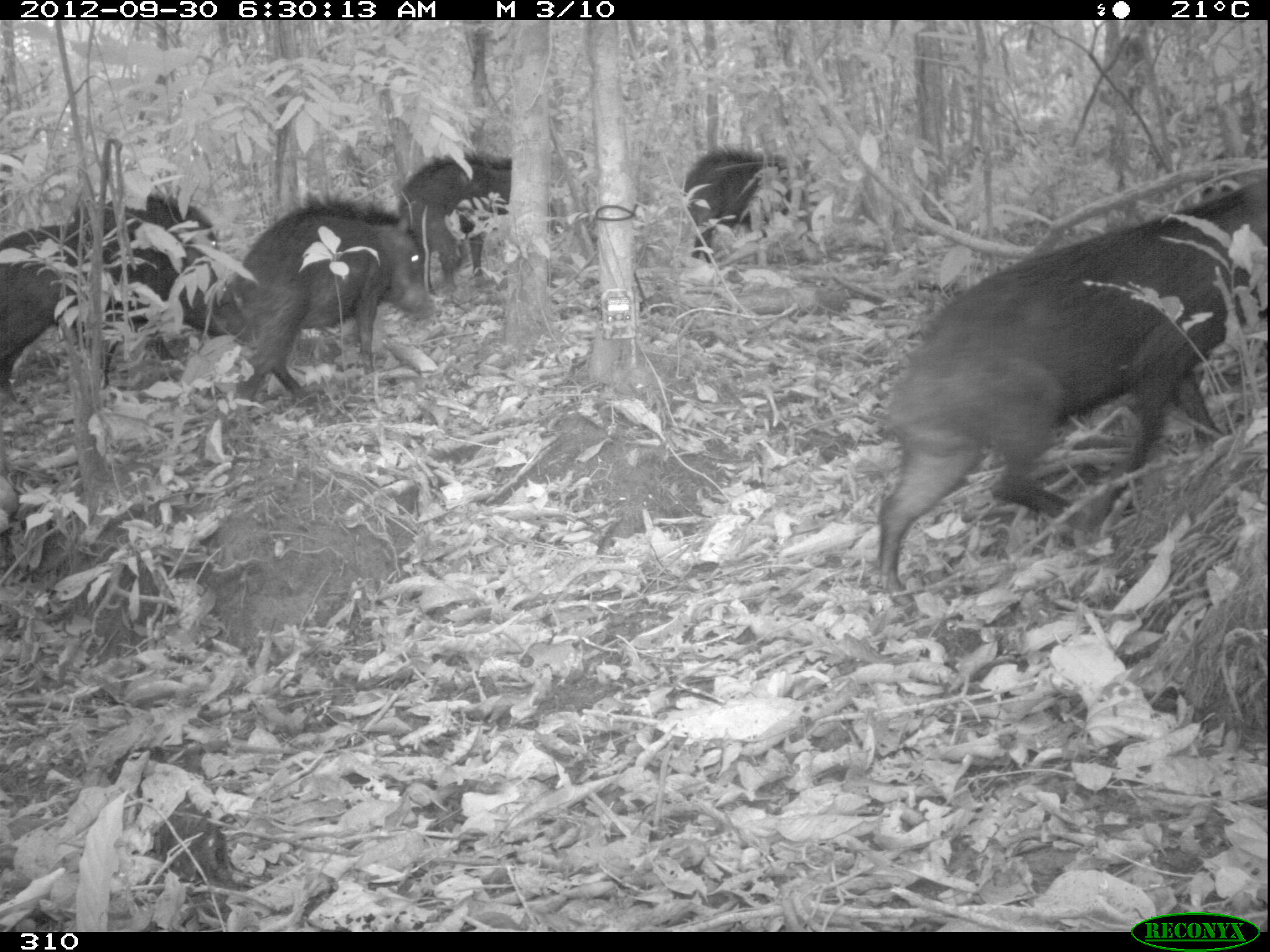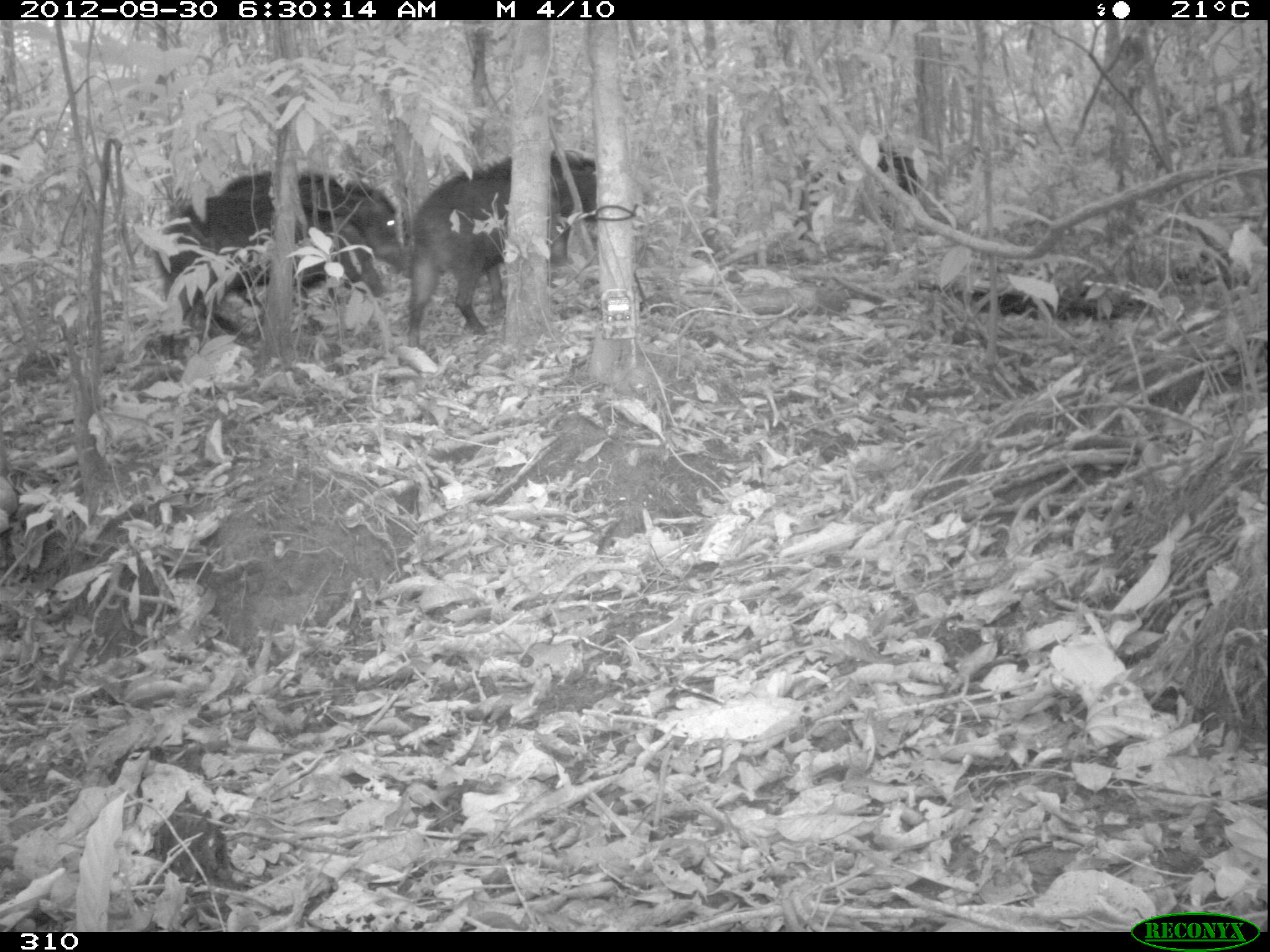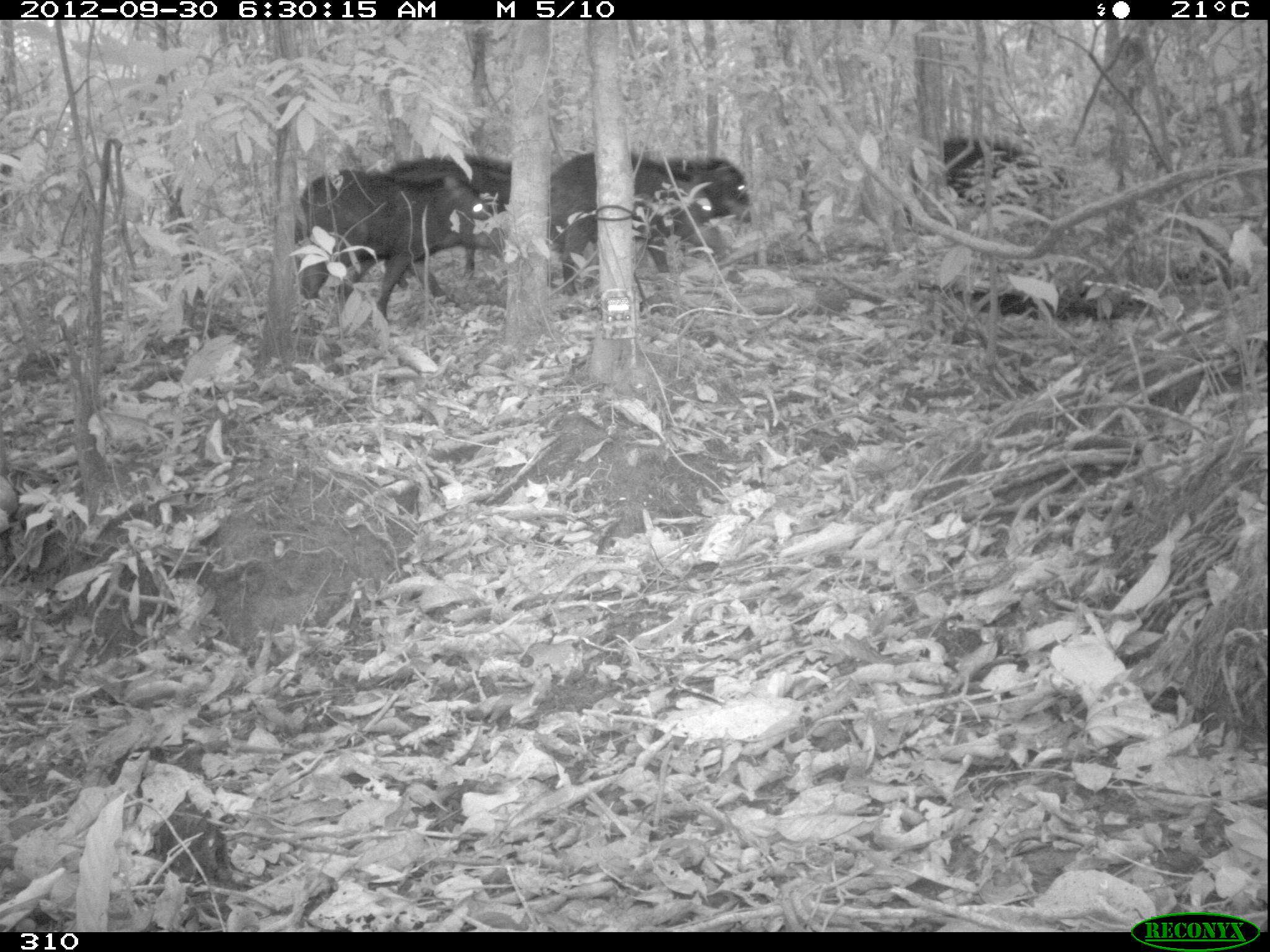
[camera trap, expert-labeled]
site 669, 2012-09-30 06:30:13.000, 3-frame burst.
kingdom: Animalia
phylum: Chordata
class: Mammalia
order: Artiodactyla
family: Tayassuidae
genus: Tayassu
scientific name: Tayassu pecari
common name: white-lipped peccary